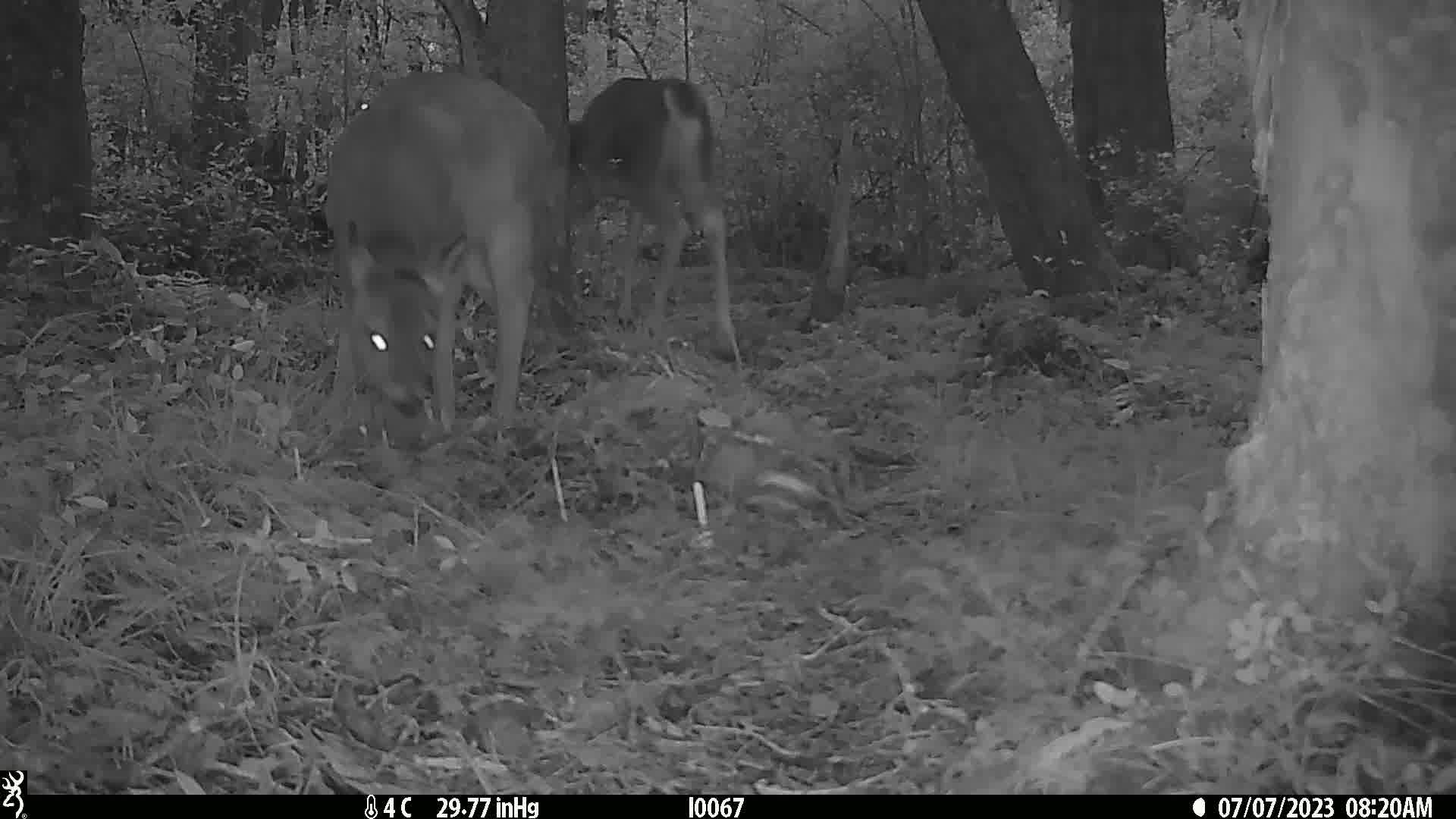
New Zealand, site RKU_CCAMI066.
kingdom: Animalia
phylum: Chordata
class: Mammalia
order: Artiodactyla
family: Cervidae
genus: Odocoileus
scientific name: Odocoileus virginianus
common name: white-tailed deer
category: white tailed deer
White tailed deer (white-tailed deer) (Odocoileus virginianus).